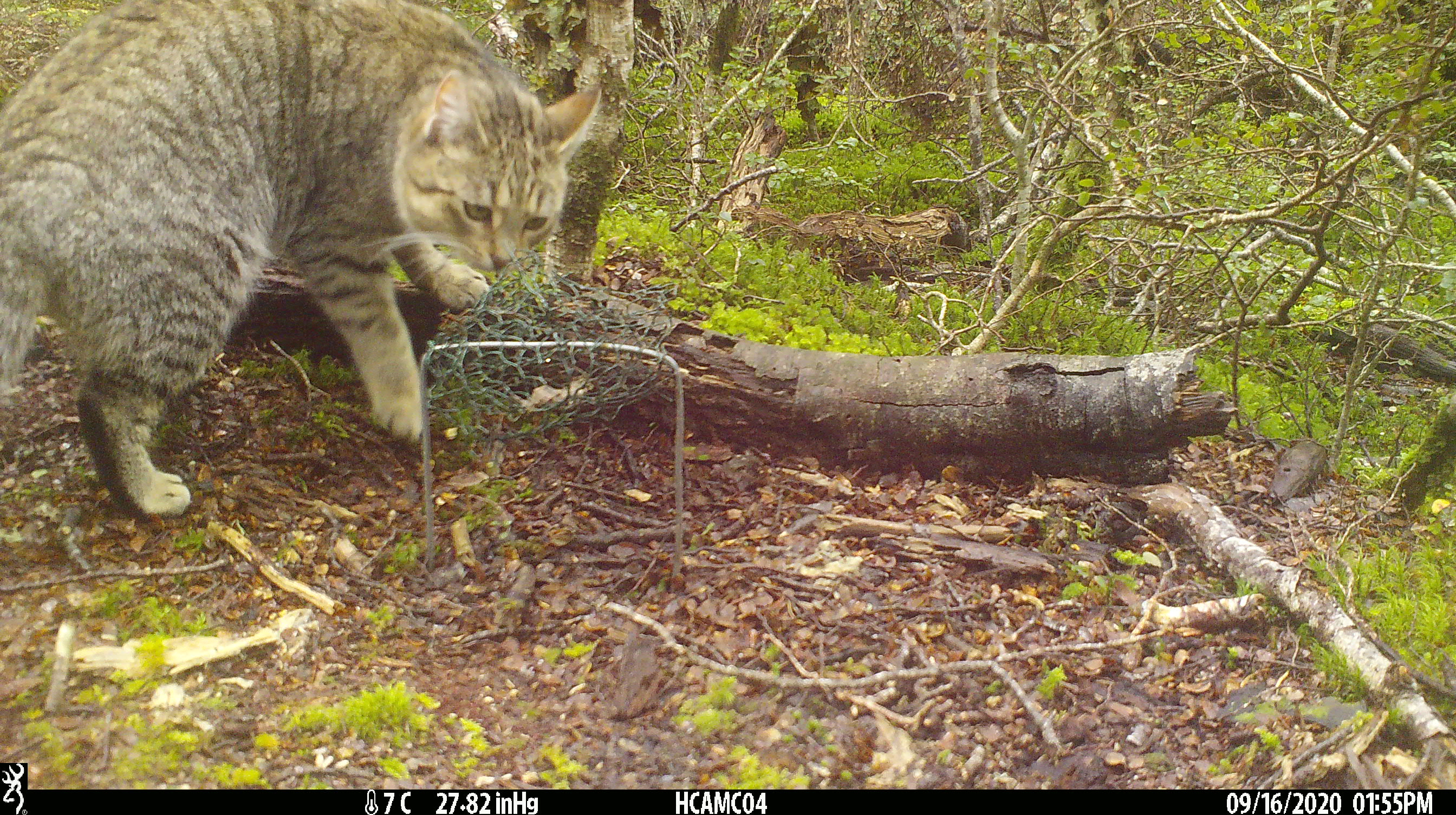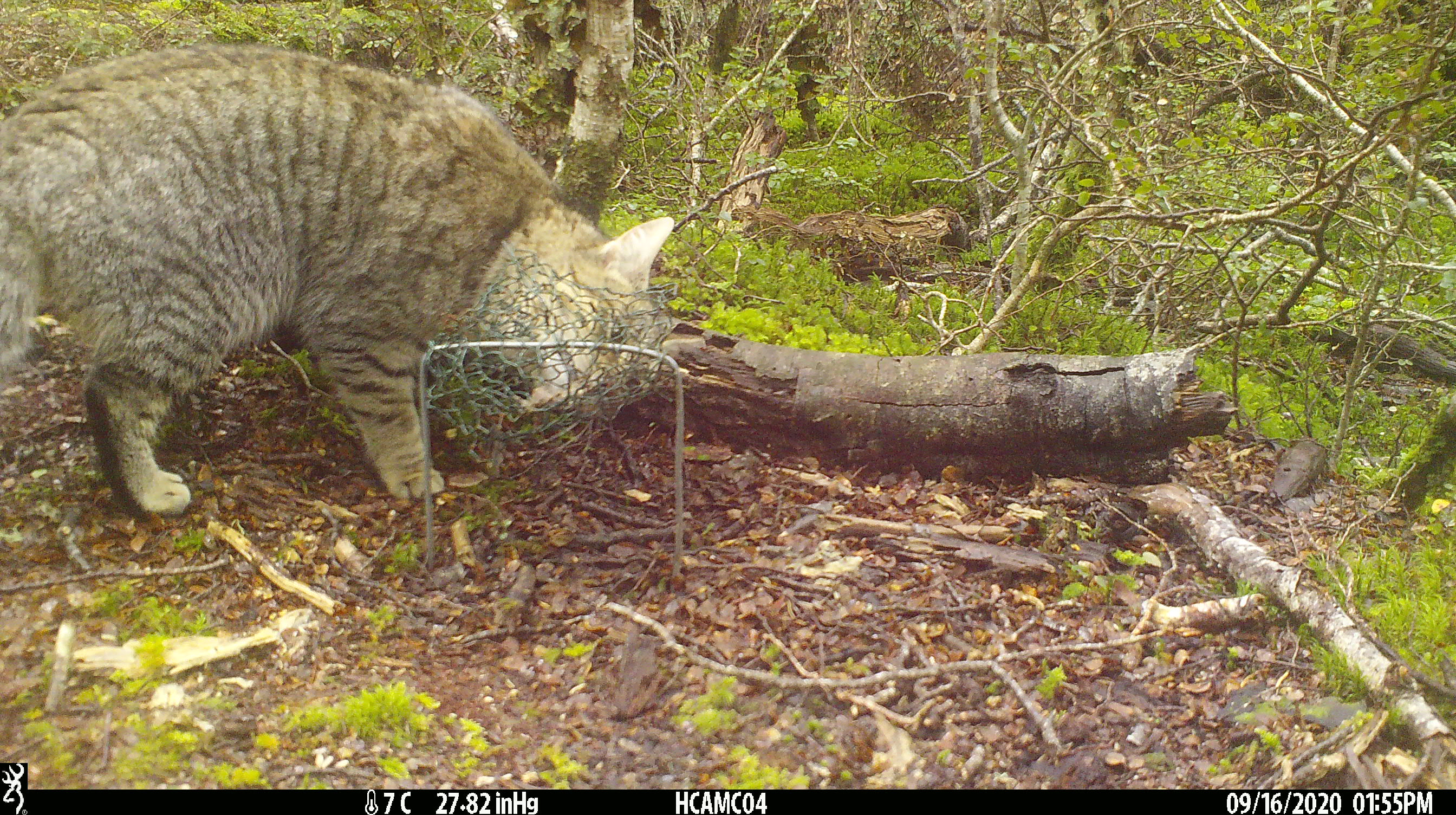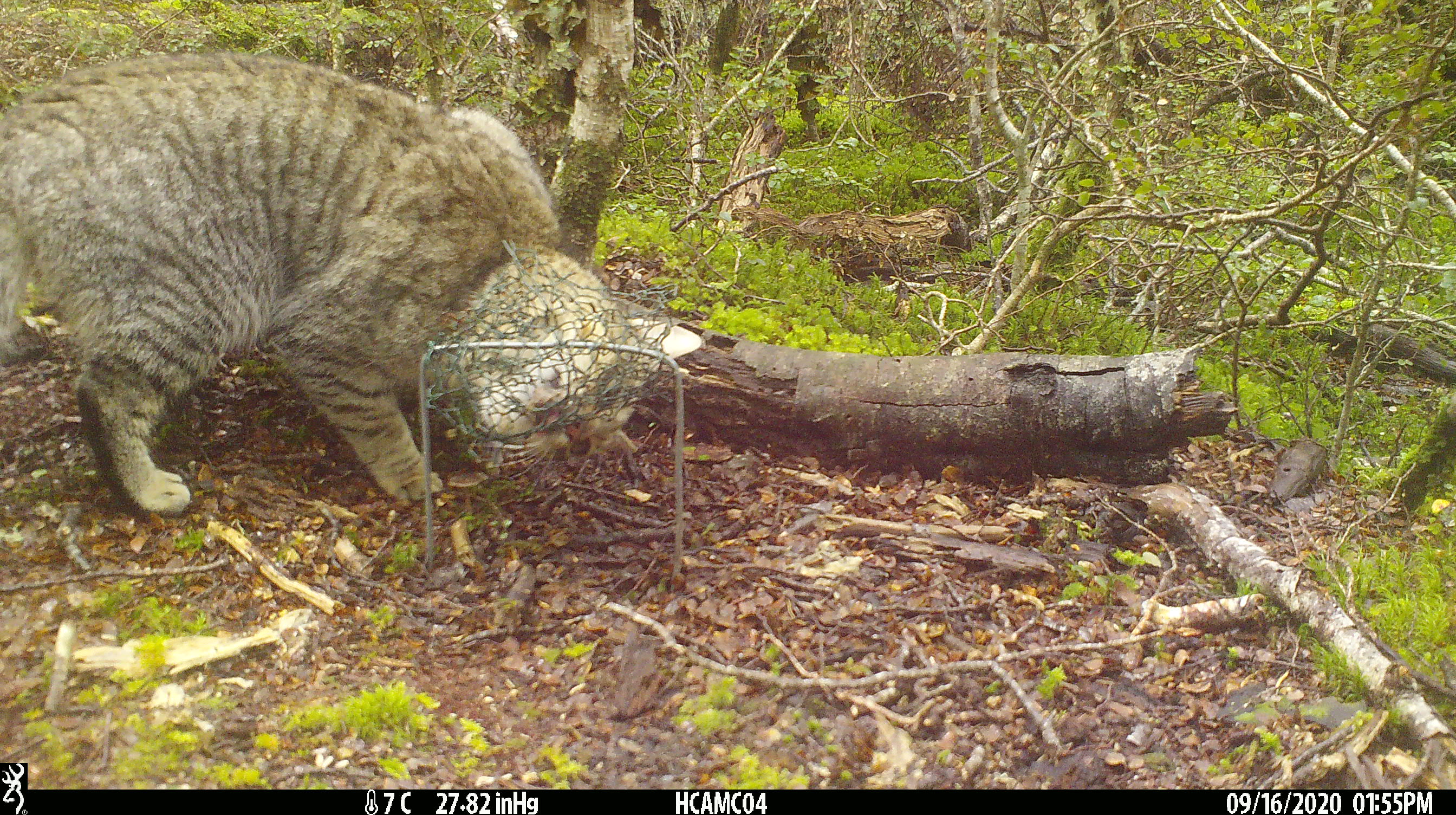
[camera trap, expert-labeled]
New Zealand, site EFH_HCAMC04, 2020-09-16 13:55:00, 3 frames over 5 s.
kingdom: Animalia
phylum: Chordata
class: Mammalia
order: Carnivora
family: Felidae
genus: Felis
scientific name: Felis catus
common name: domestic cat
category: cat